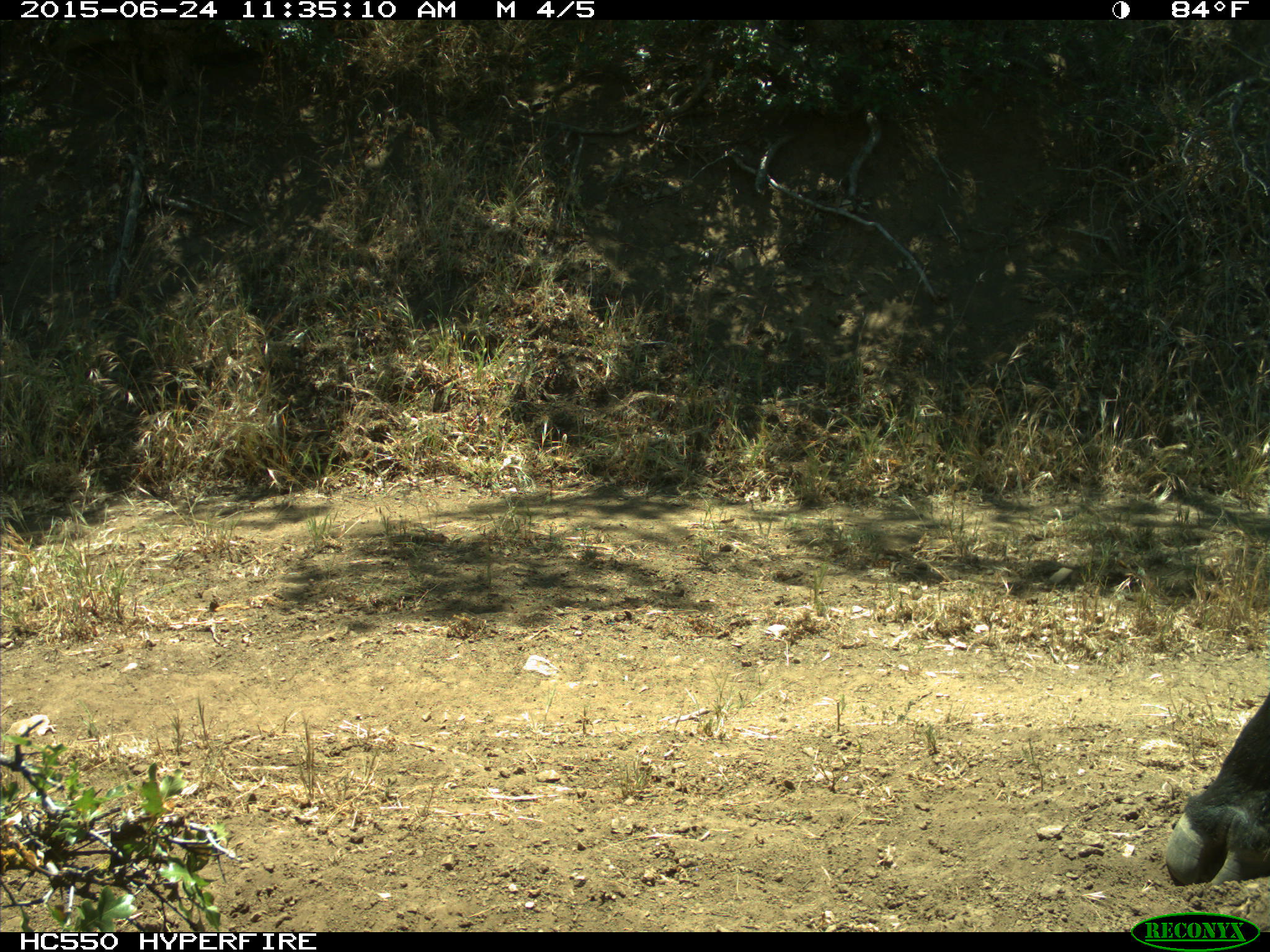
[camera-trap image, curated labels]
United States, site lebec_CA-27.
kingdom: Animalia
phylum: Chordata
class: Mammalia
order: Artiodactyla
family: Bovidae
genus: Bos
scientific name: Bos taurus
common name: domestic cow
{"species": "Bos taurus (domestic cow)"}